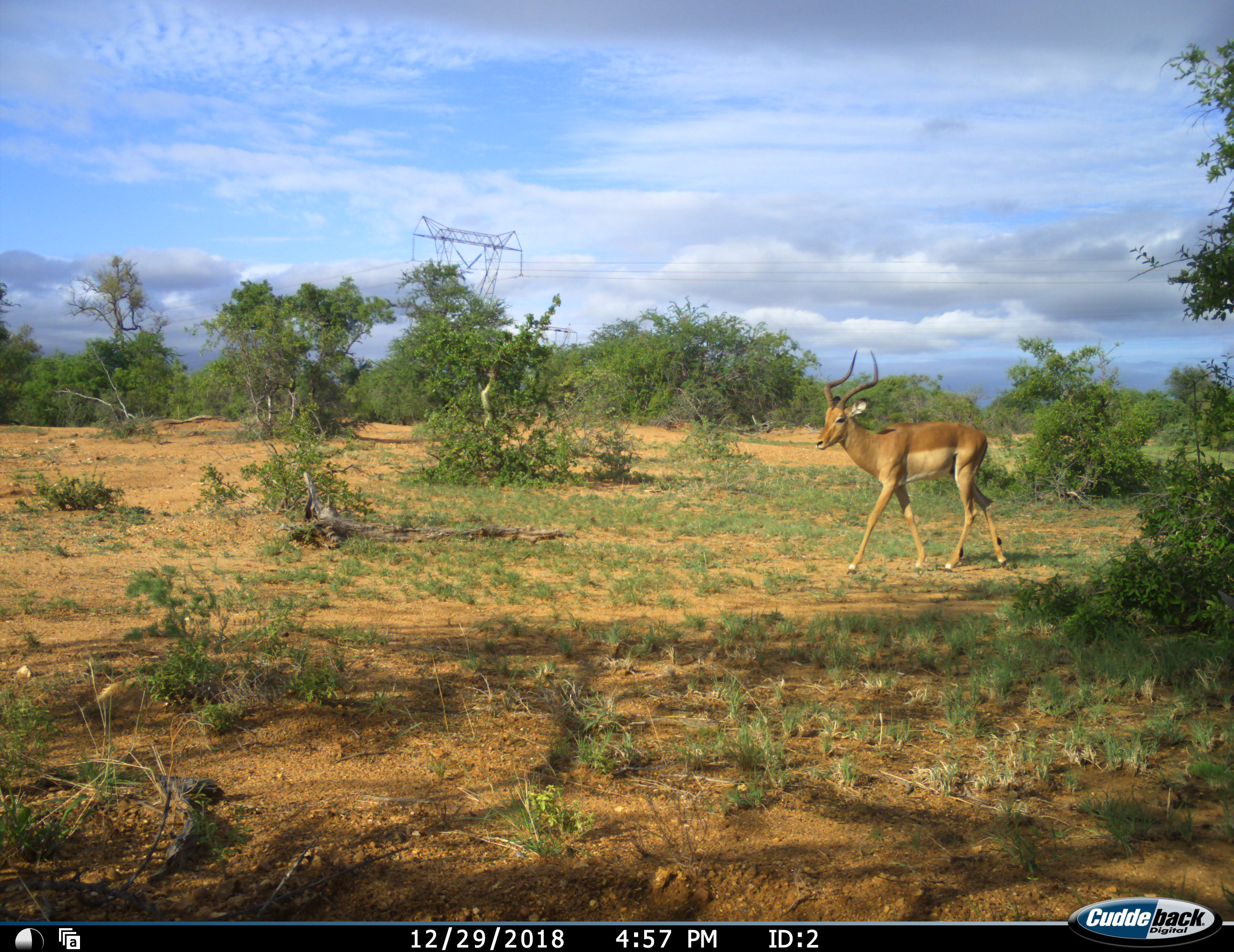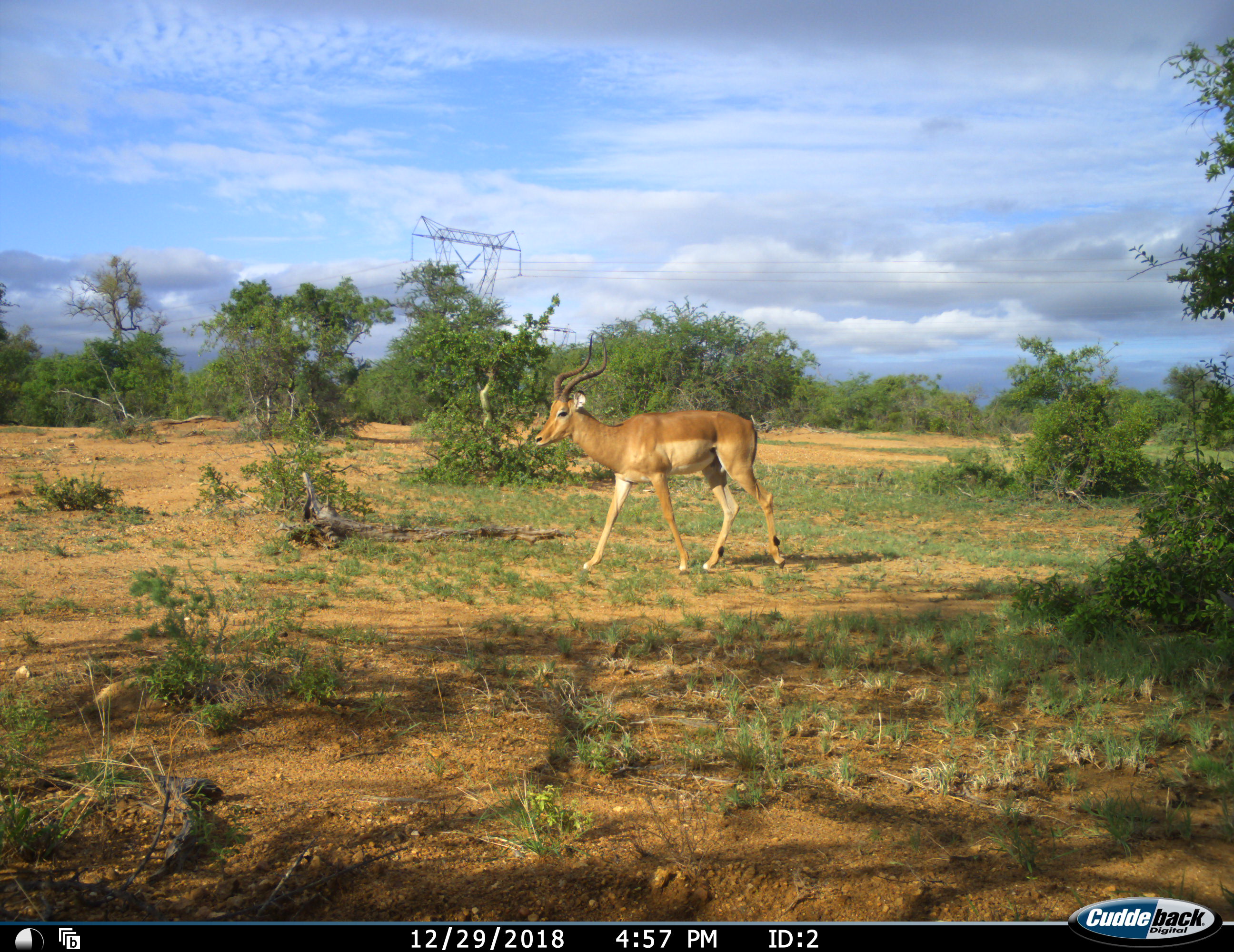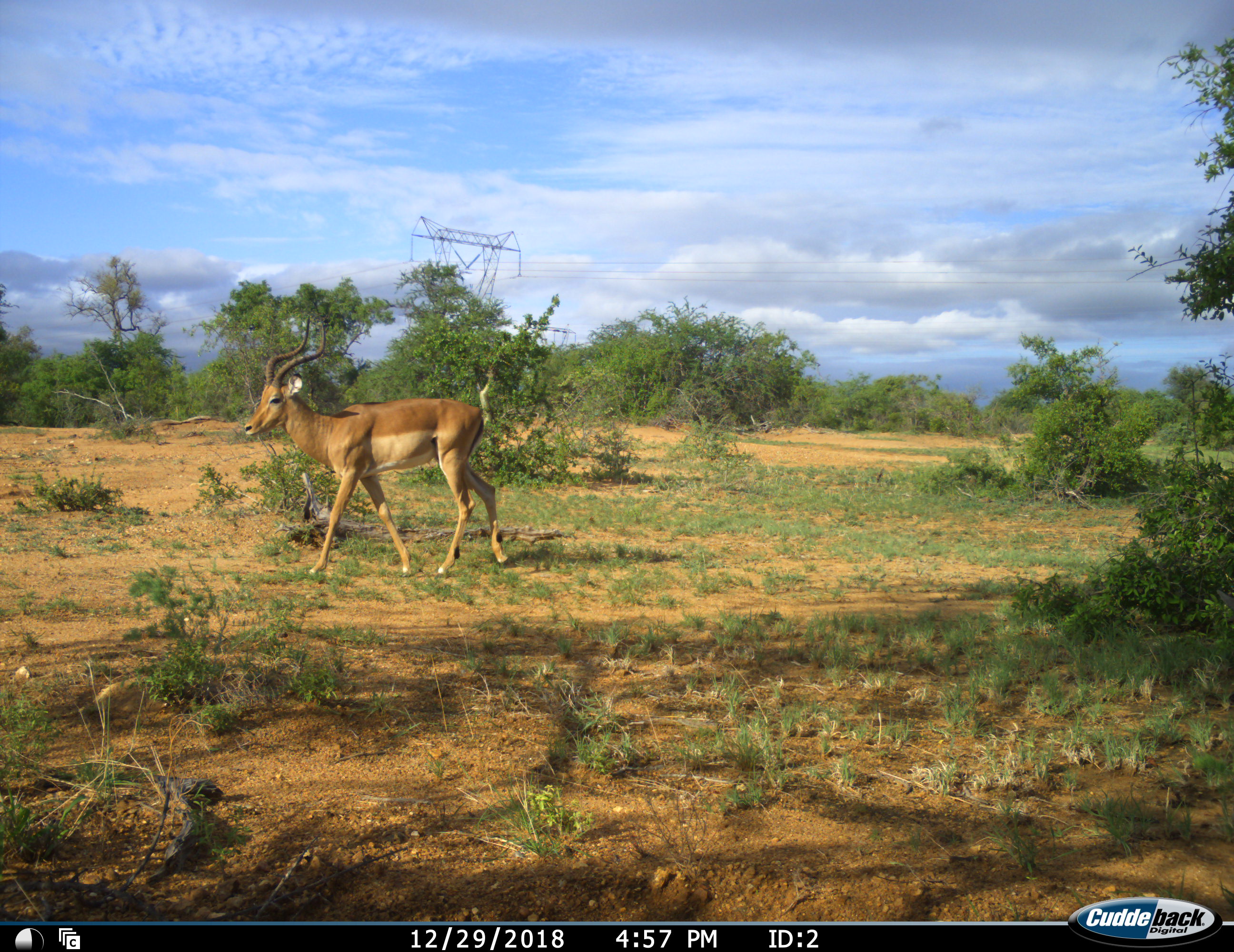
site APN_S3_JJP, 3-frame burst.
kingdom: Animalia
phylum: Chordata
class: Mammalia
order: Artiodactyla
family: Bovidae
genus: Aepyceros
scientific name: Aepyceros melampus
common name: impala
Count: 1.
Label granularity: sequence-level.